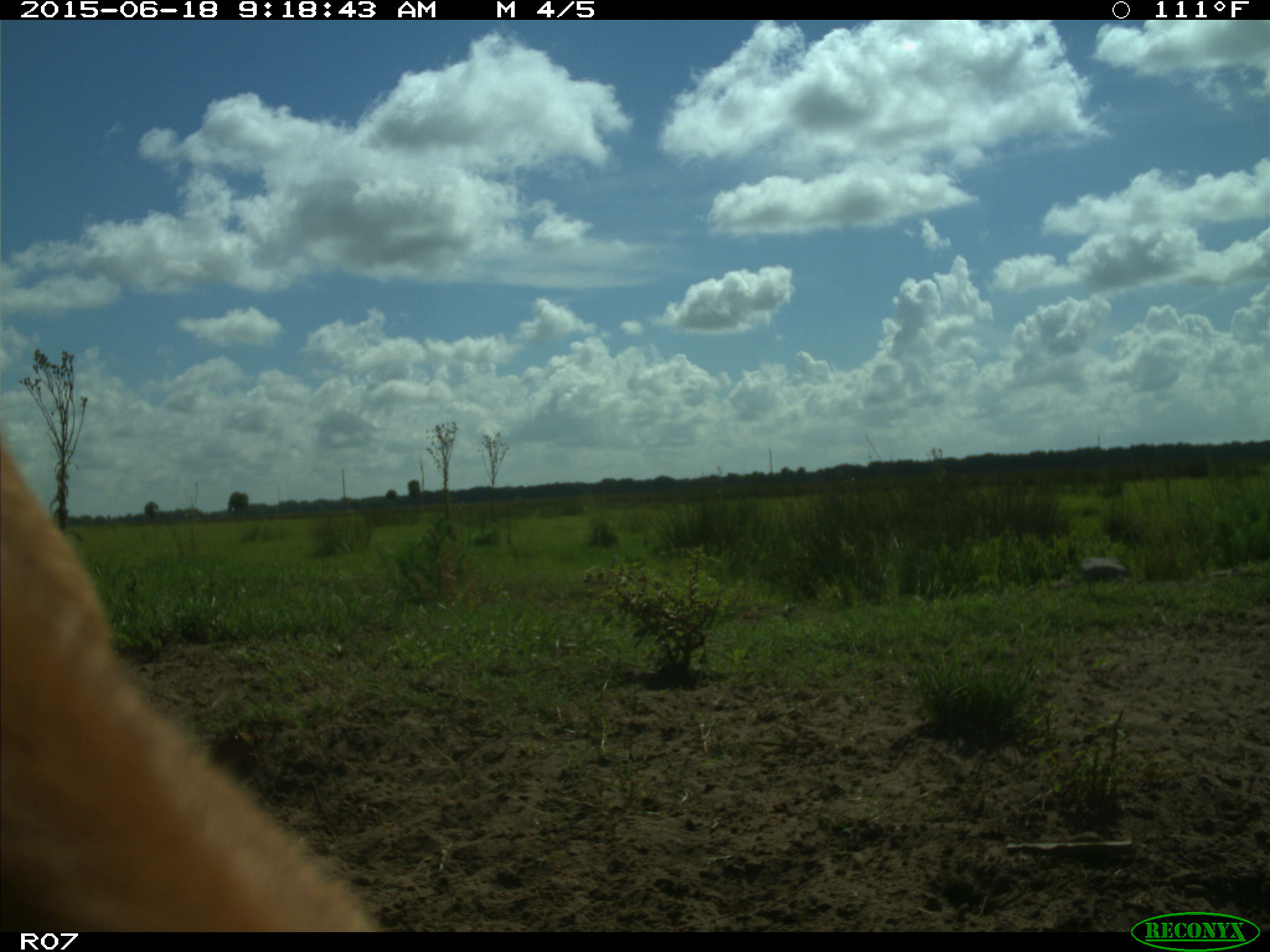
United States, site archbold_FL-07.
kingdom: Animalia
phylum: Chordata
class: Mammalia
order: Artiodactyla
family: Bovidae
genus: Bos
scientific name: Bos taurus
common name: domestic cow